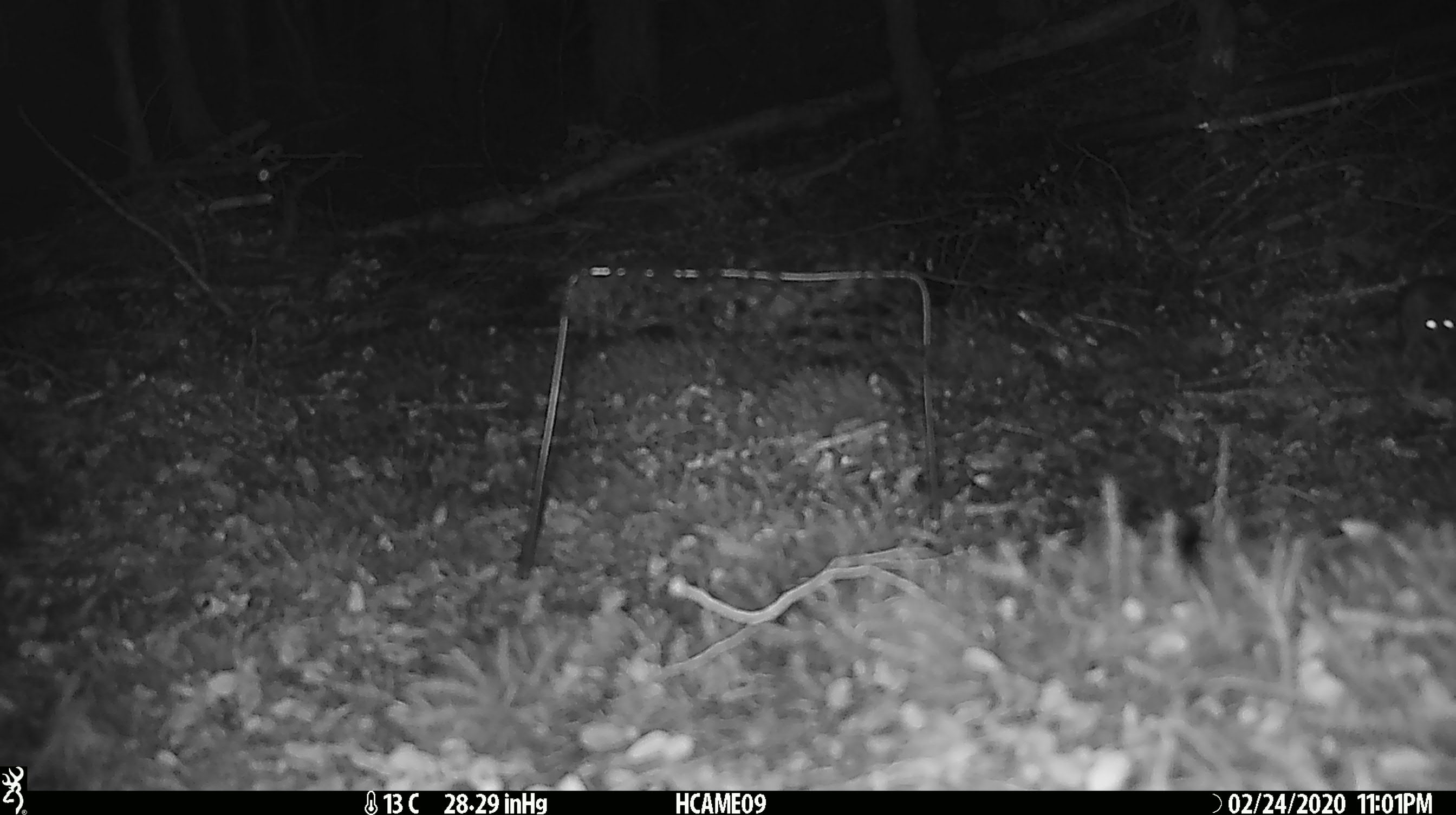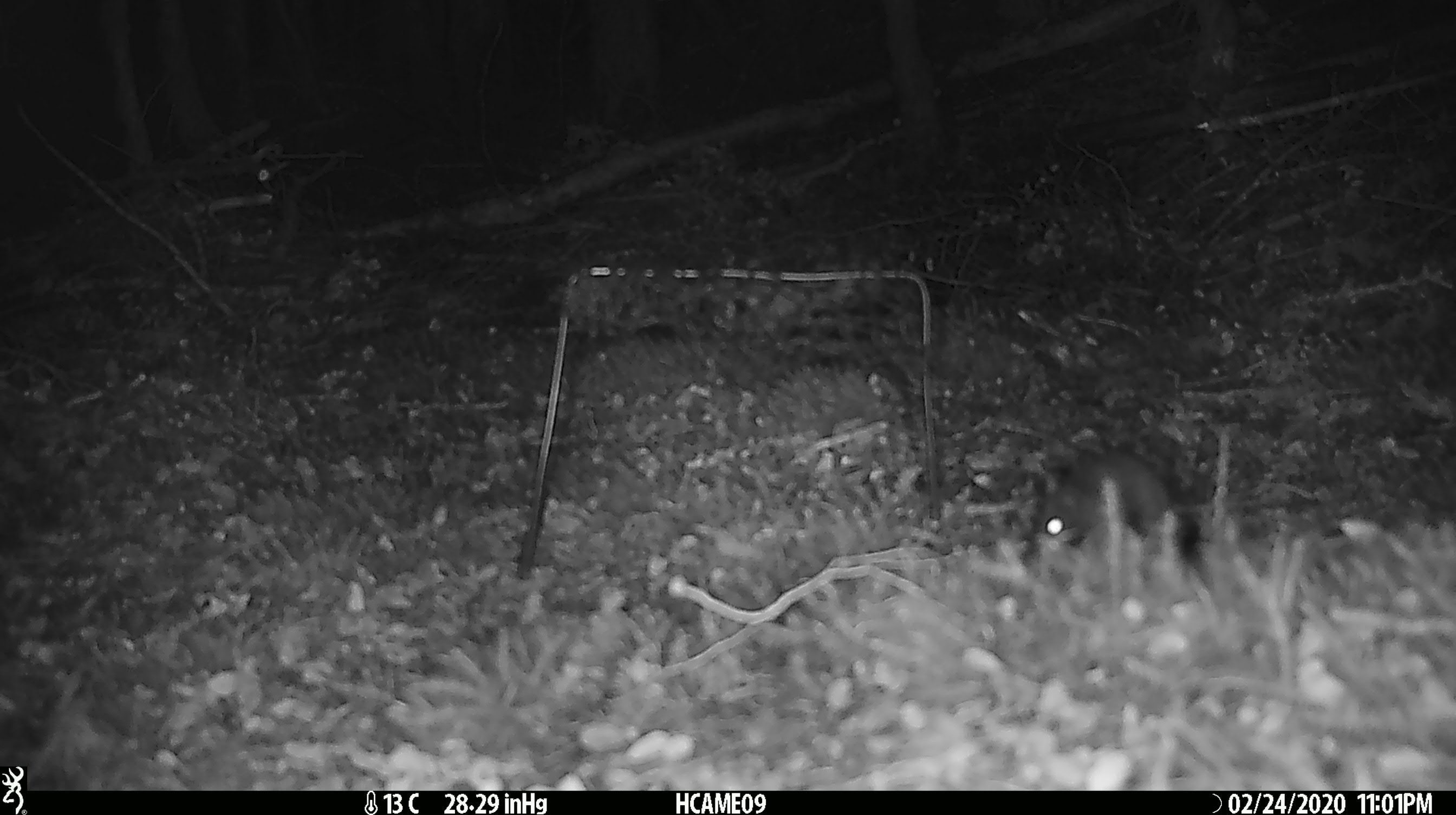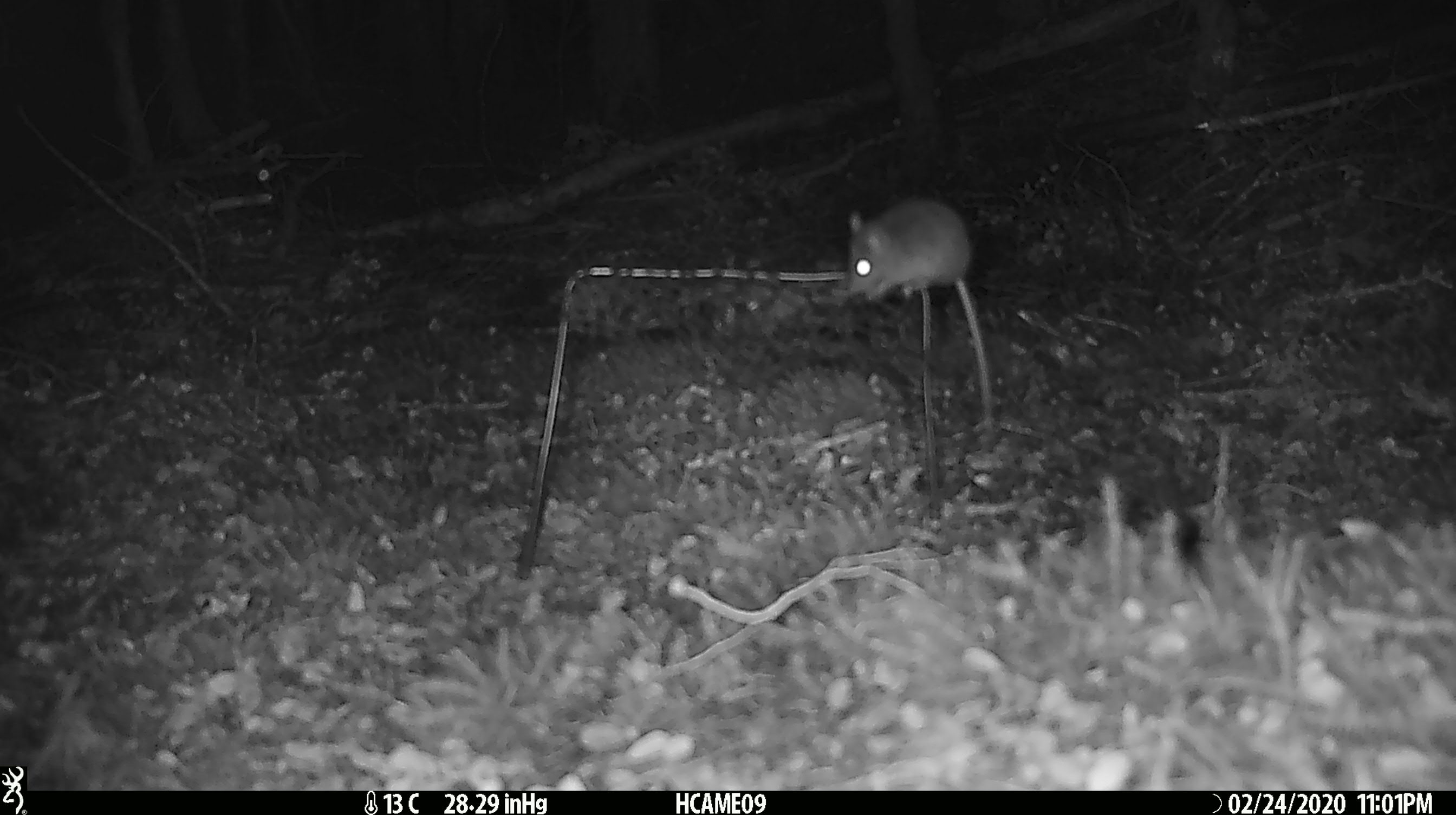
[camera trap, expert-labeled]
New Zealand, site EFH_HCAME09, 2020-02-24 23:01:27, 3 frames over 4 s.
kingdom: Animalia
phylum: Chordata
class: Mammalia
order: Rodentia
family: Muridae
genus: Mus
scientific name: Mus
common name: mouse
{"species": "mouse (Mus)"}